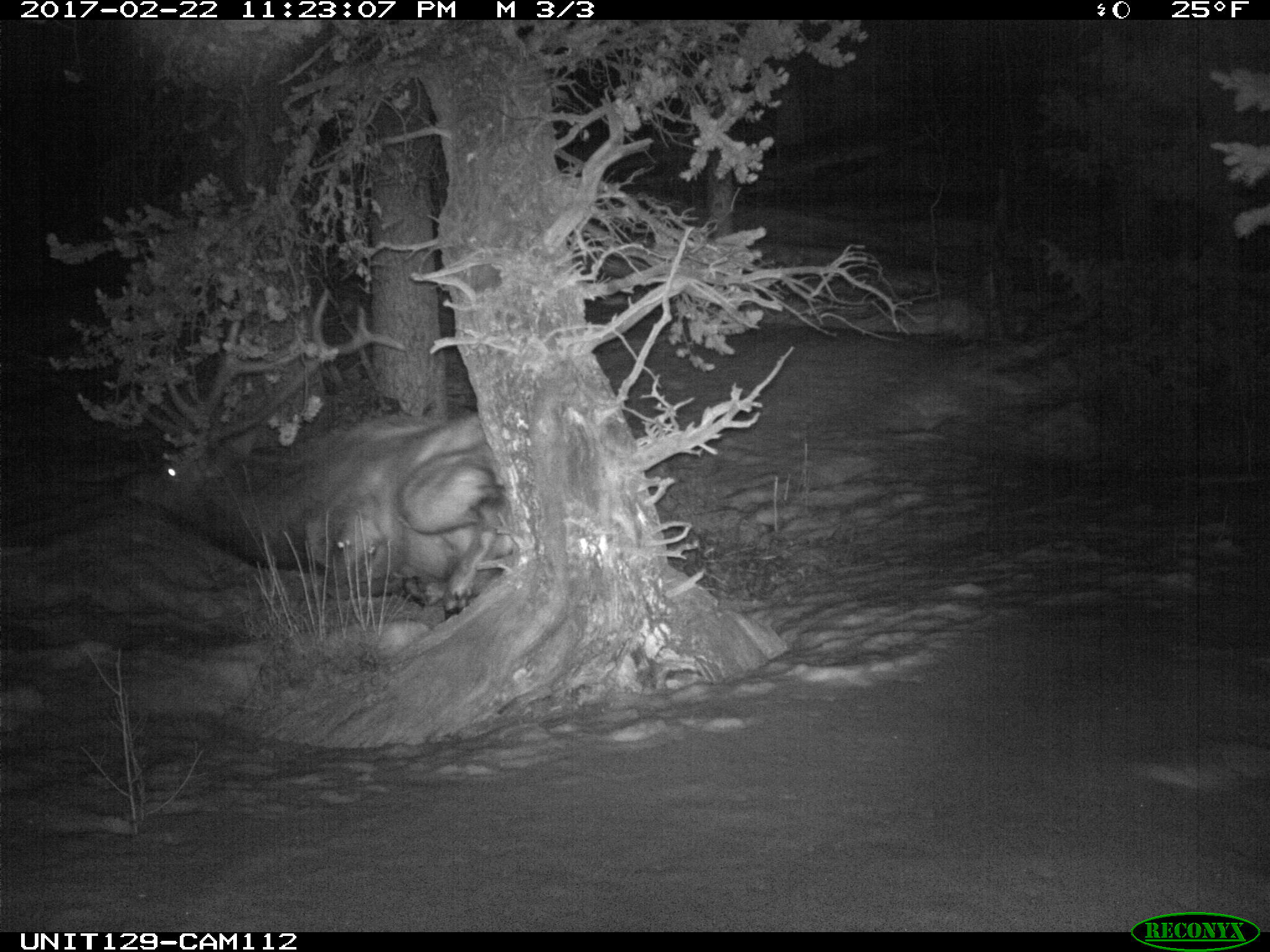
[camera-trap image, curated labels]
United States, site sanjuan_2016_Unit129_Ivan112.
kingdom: Animalia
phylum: Chordata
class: Mammalia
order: Artiodactyla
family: Cervidae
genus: Cervus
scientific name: Cervus elaphus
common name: red deer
Cervus elaphus (red deer).